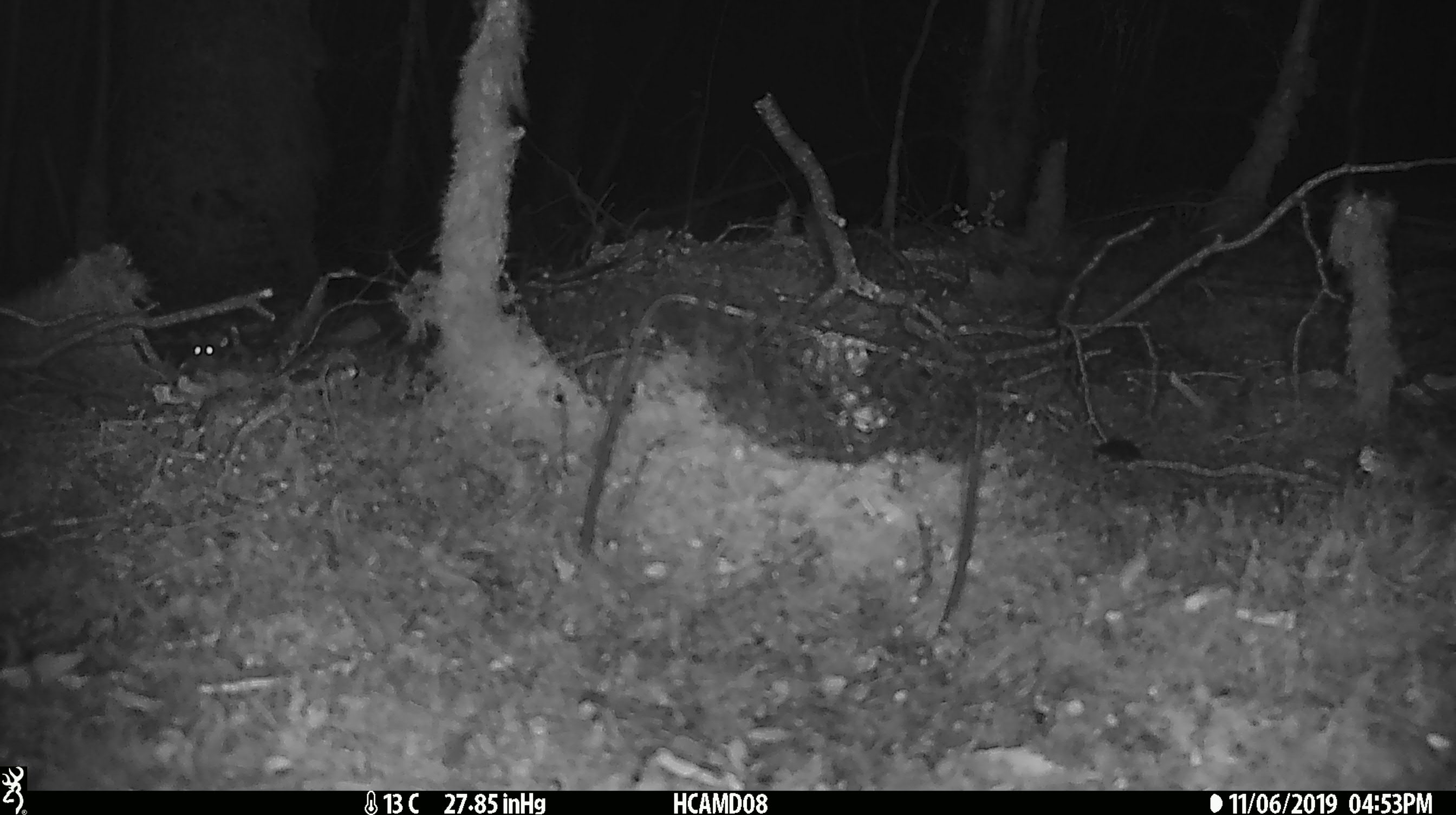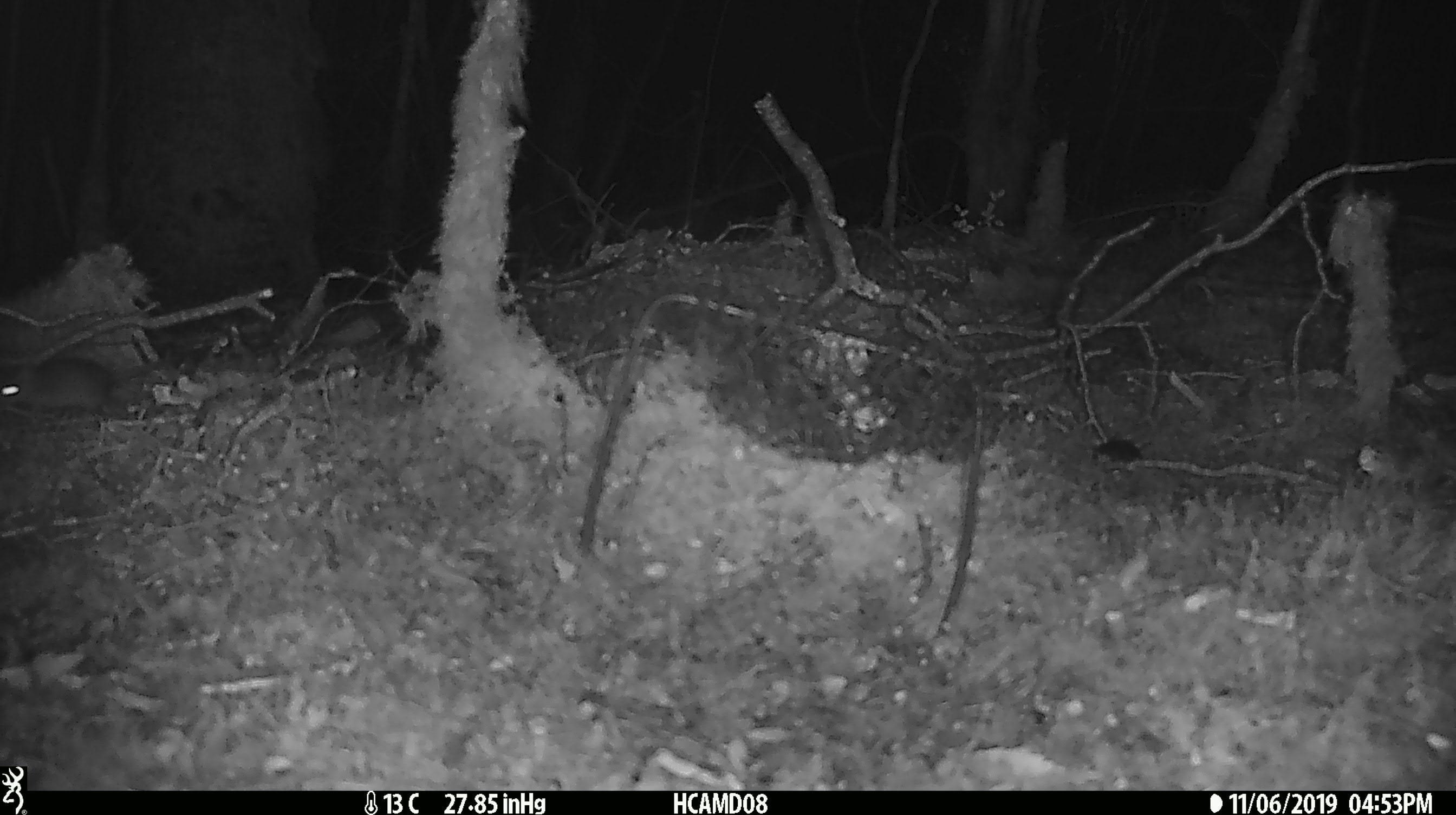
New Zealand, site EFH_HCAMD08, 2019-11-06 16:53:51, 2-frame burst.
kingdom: Animalia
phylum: Chordata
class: Mammalia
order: Rodentia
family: Muridae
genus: Mus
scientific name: Mus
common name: mouse